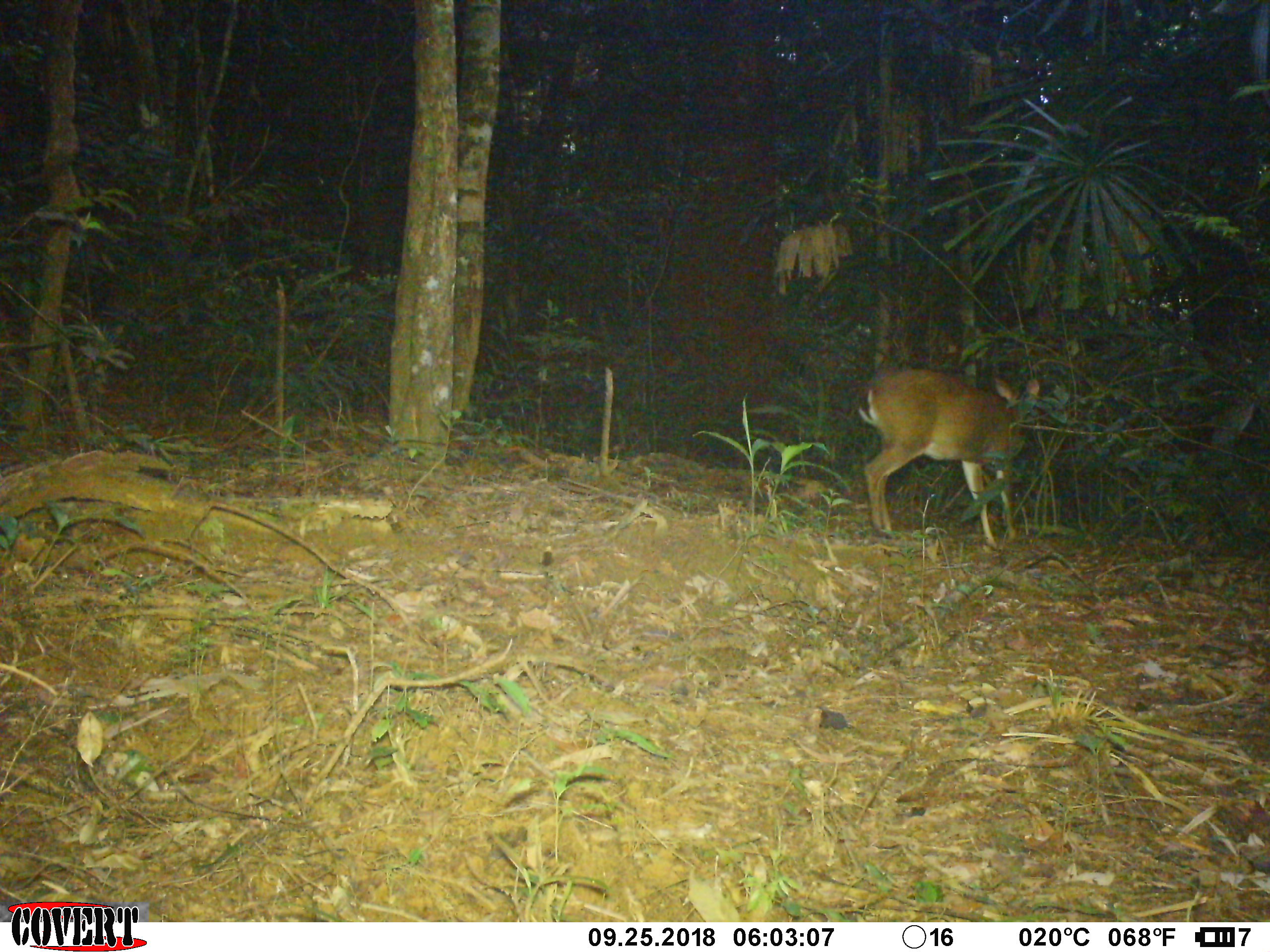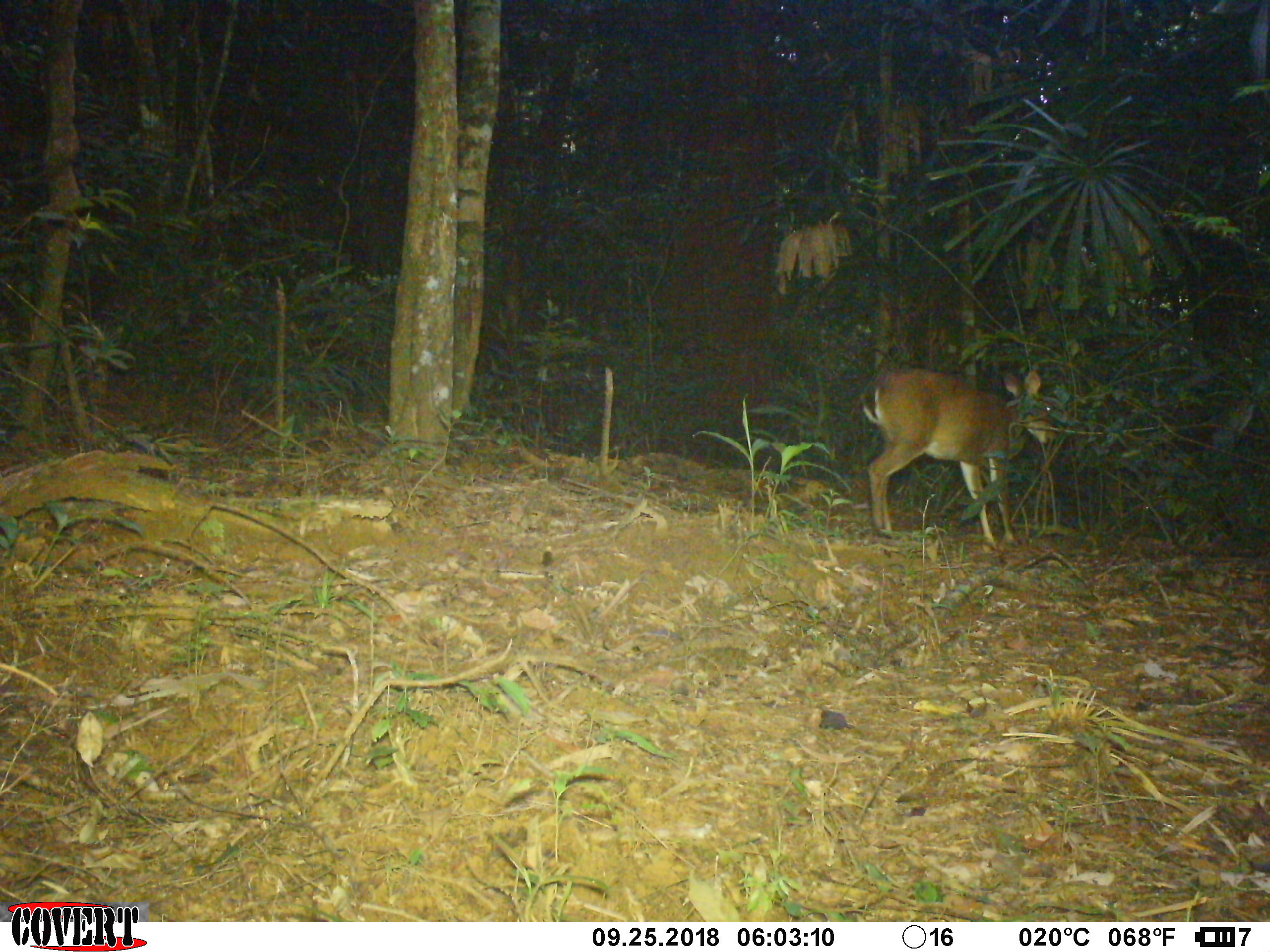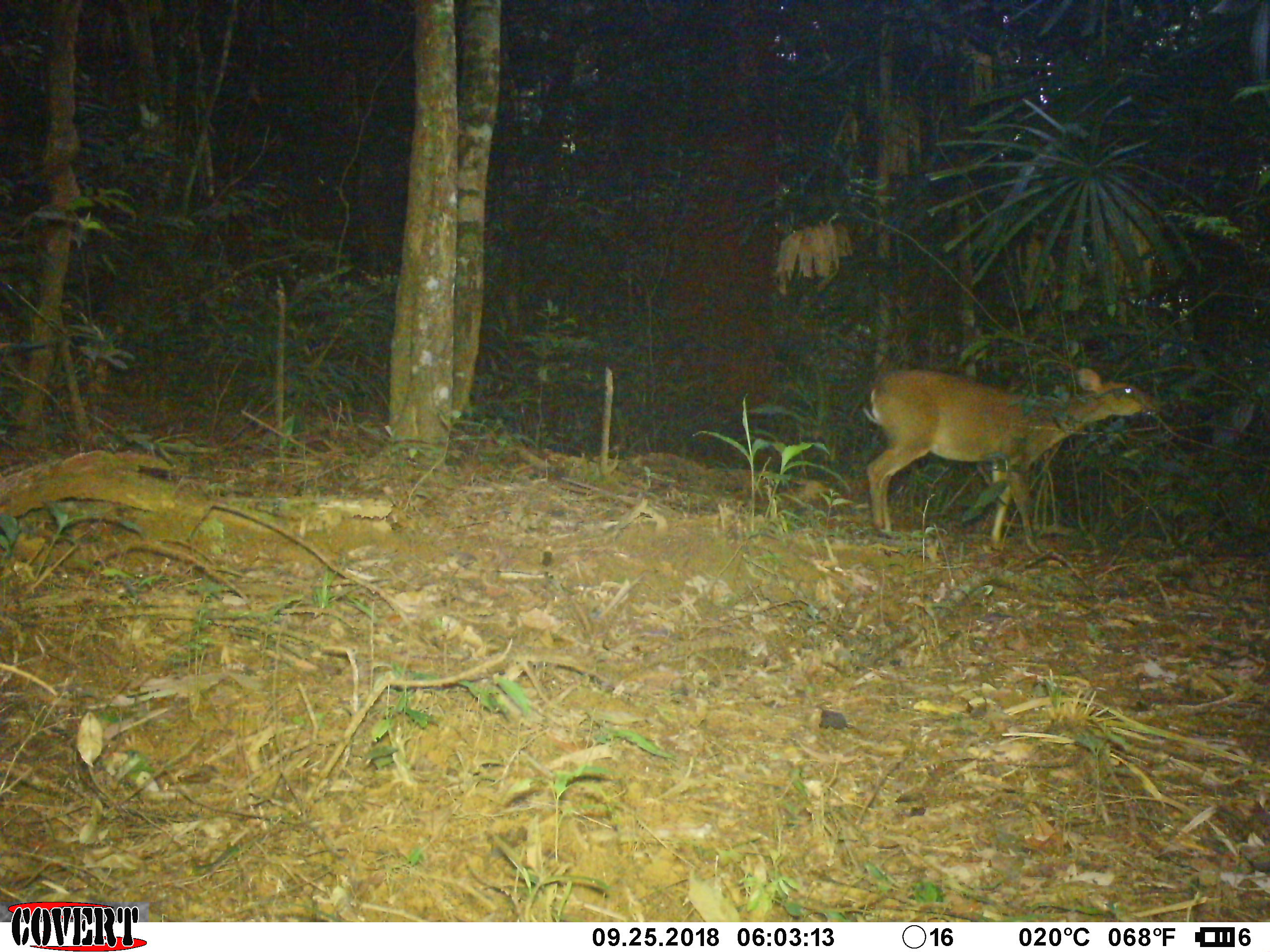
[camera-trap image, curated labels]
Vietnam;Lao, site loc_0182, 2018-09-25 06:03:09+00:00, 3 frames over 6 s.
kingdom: Animalia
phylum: Chordata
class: Mammalia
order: Artiodactyla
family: Cervidae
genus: Muntiacus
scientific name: Muntiacus vuquangensis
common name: large-antlered muntjac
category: large antlered muntjac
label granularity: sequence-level